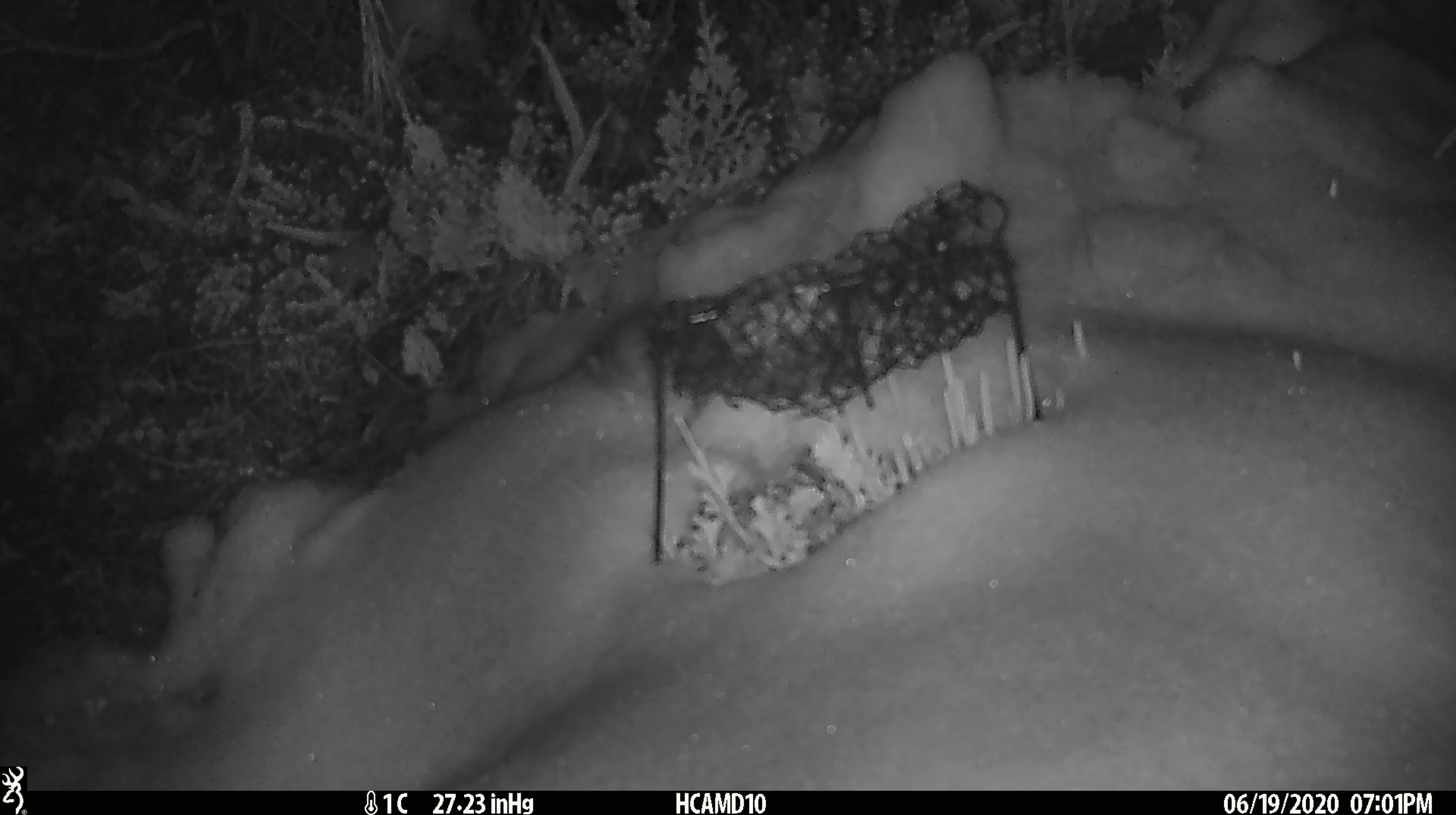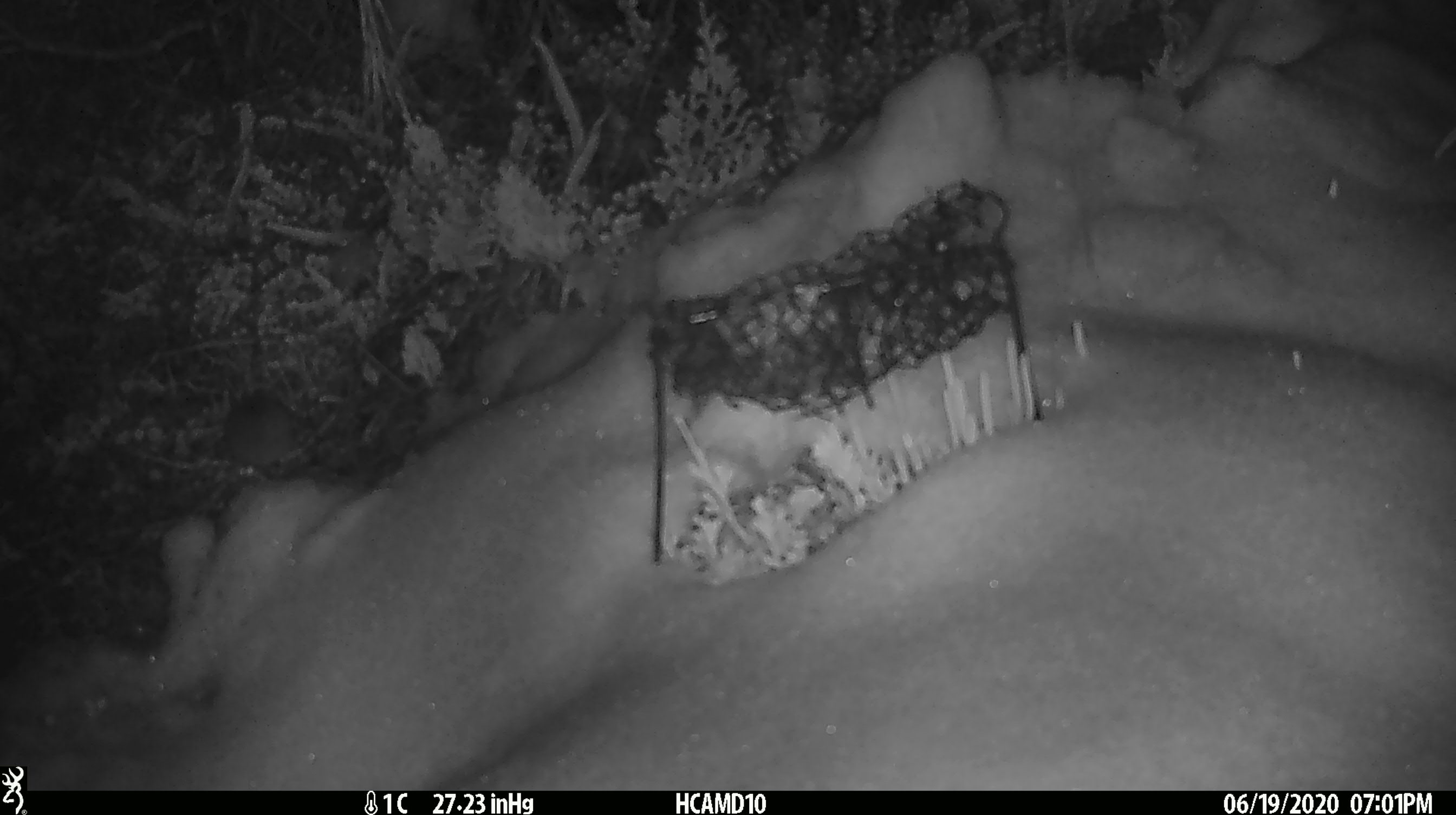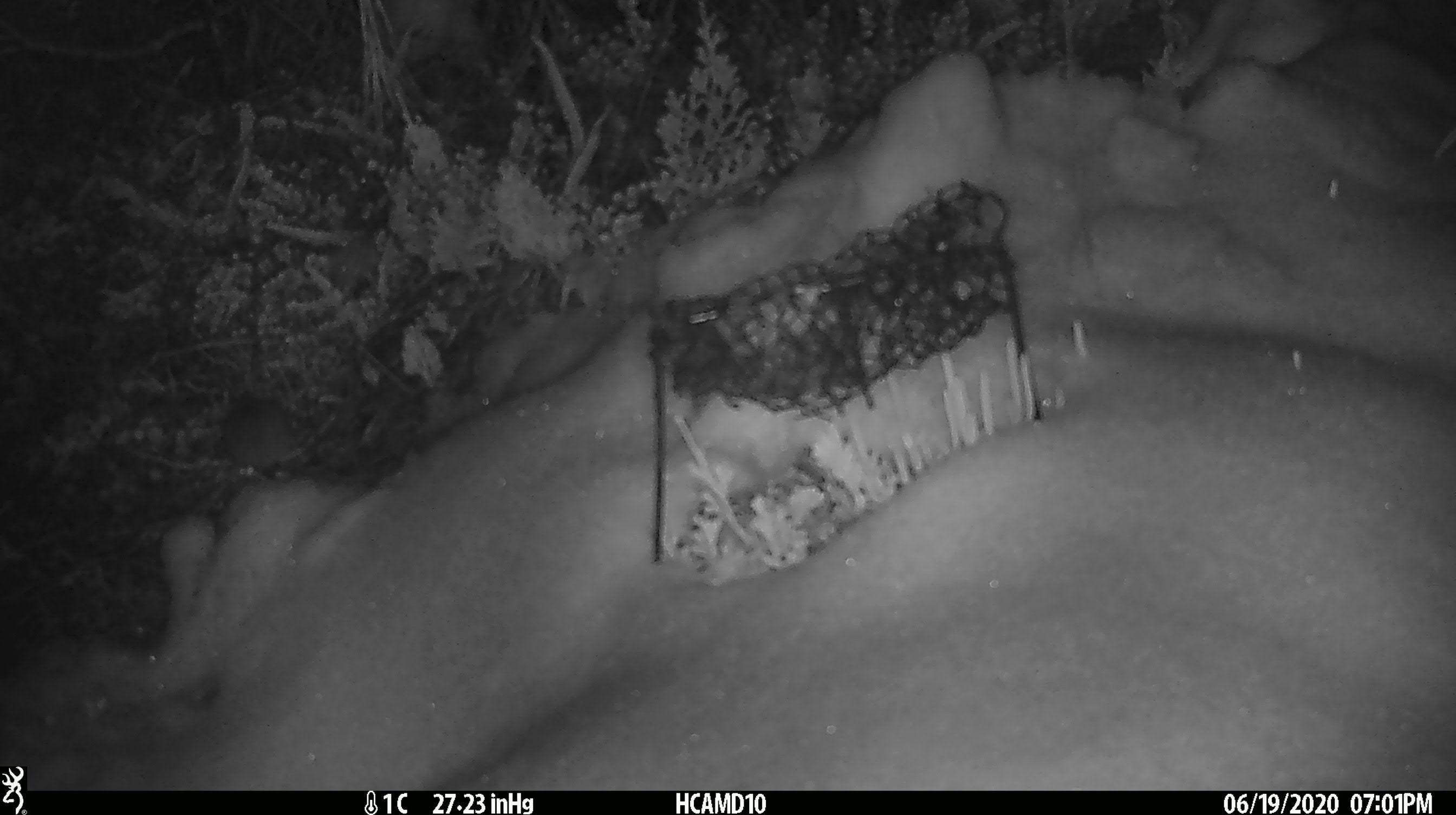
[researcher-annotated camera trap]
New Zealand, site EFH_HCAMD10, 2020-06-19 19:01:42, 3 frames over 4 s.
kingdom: Animalia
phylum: Chordata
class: Mammalia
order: Rodentia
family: Muridae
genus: Mus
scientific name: Mus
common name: mouse